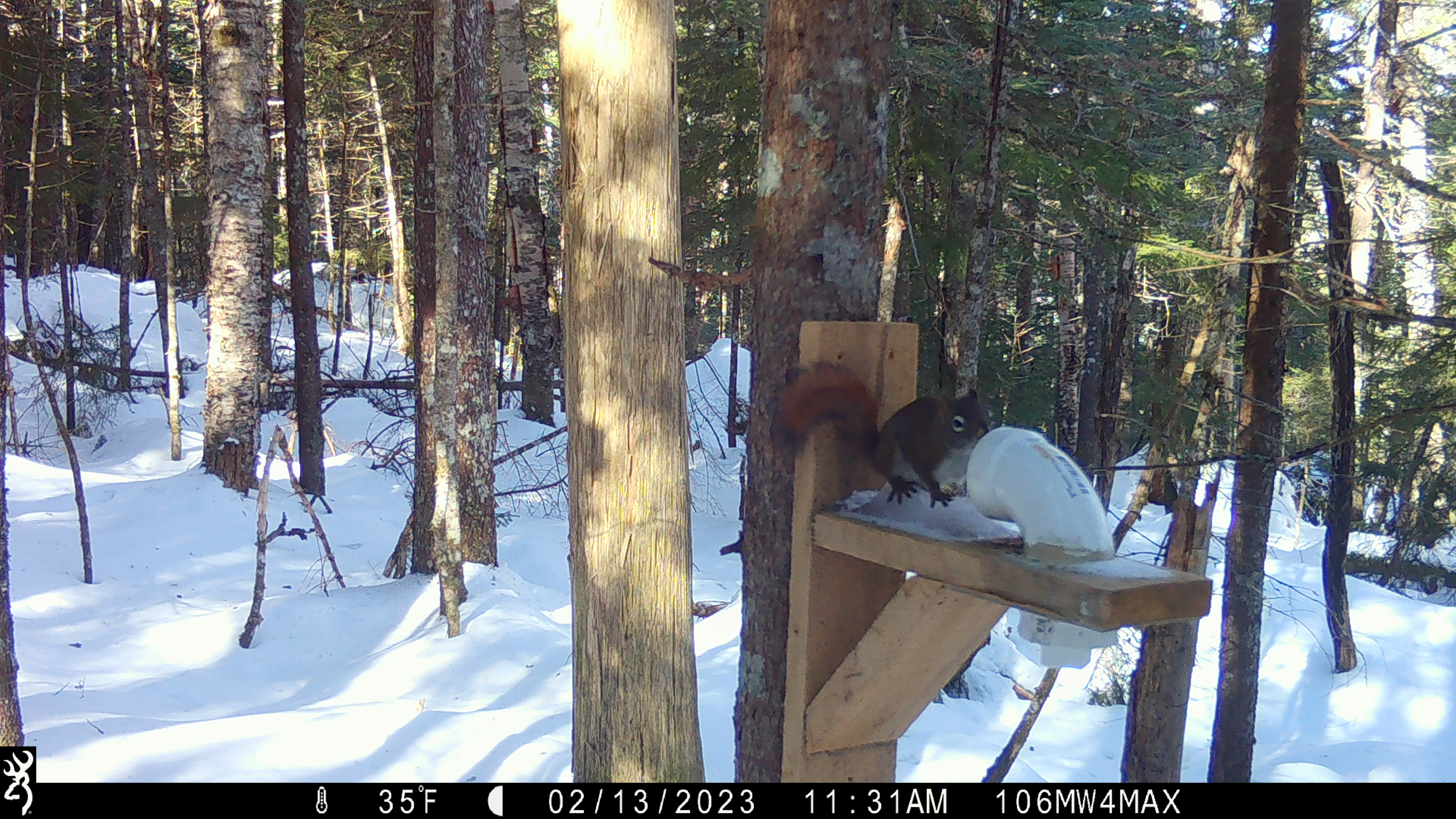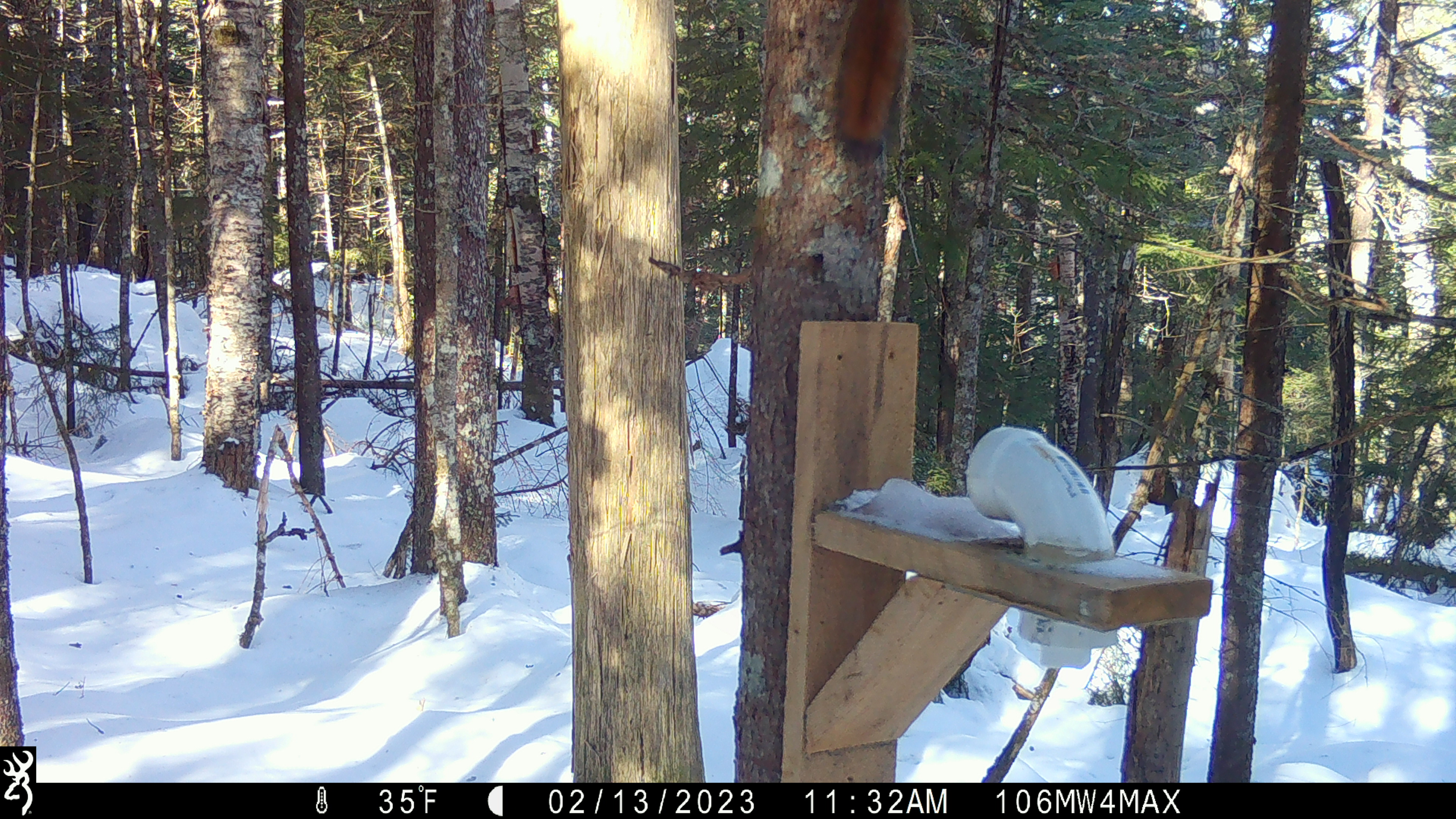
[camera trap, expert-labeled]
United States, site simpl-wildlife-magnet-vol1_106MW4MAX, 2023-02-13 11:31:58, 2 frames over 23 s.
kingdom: Animalia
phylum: Chordata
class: Mammalia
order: Rodentia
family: Sciuridae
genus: Tamiasciurus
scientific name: Tamiasciurus hudsonicus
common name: red squirrel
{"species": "red squirrel (Tamiasciurus hudsonicus)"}